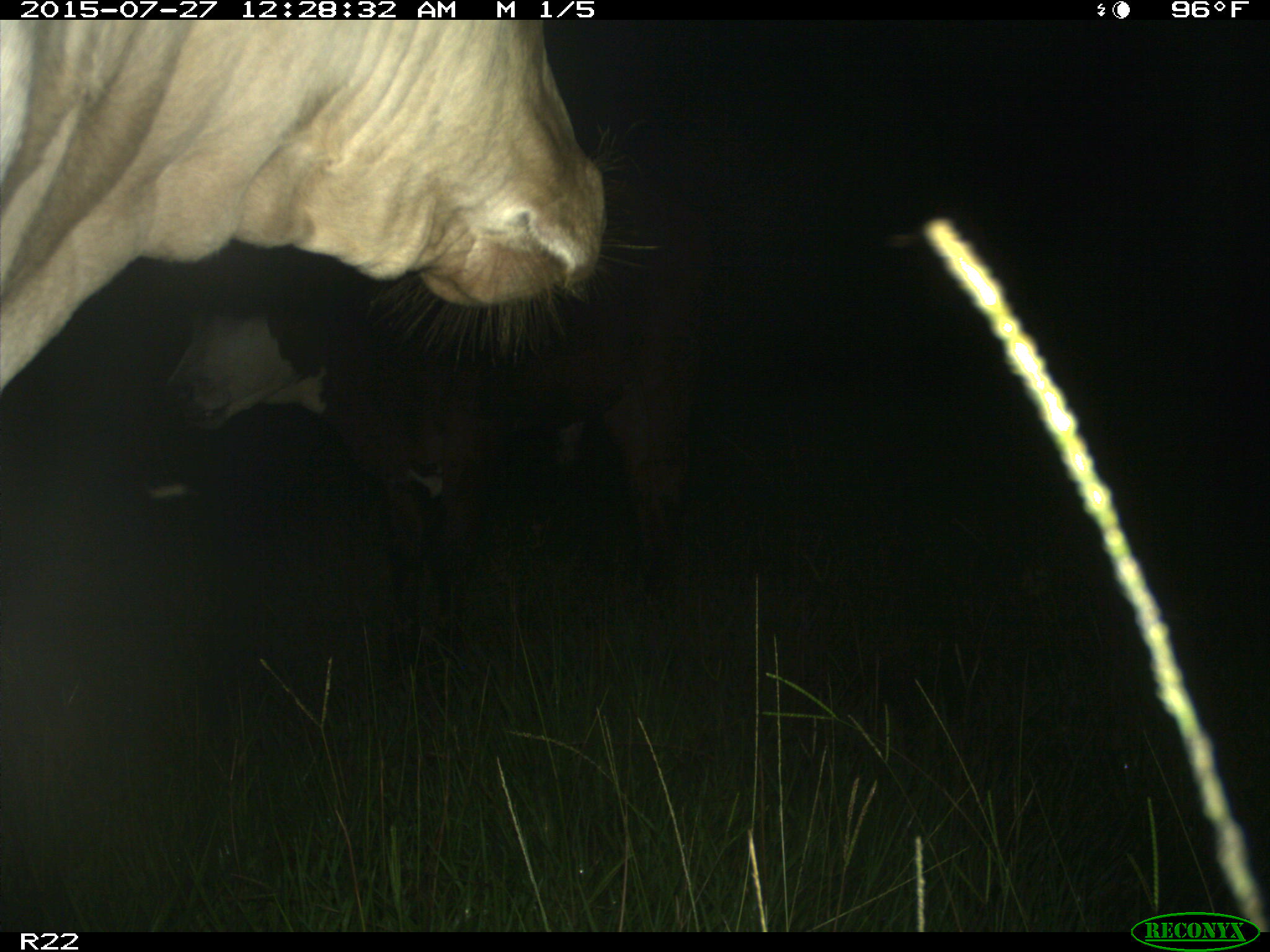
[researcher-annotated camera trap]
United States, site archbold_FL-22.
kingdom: Animalia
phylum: Chordata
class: Mammalia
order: Artiodactyla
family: Bovidae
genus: Bos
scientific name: Bos taurus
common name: domestic cow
Bos taurus (domestic cow).